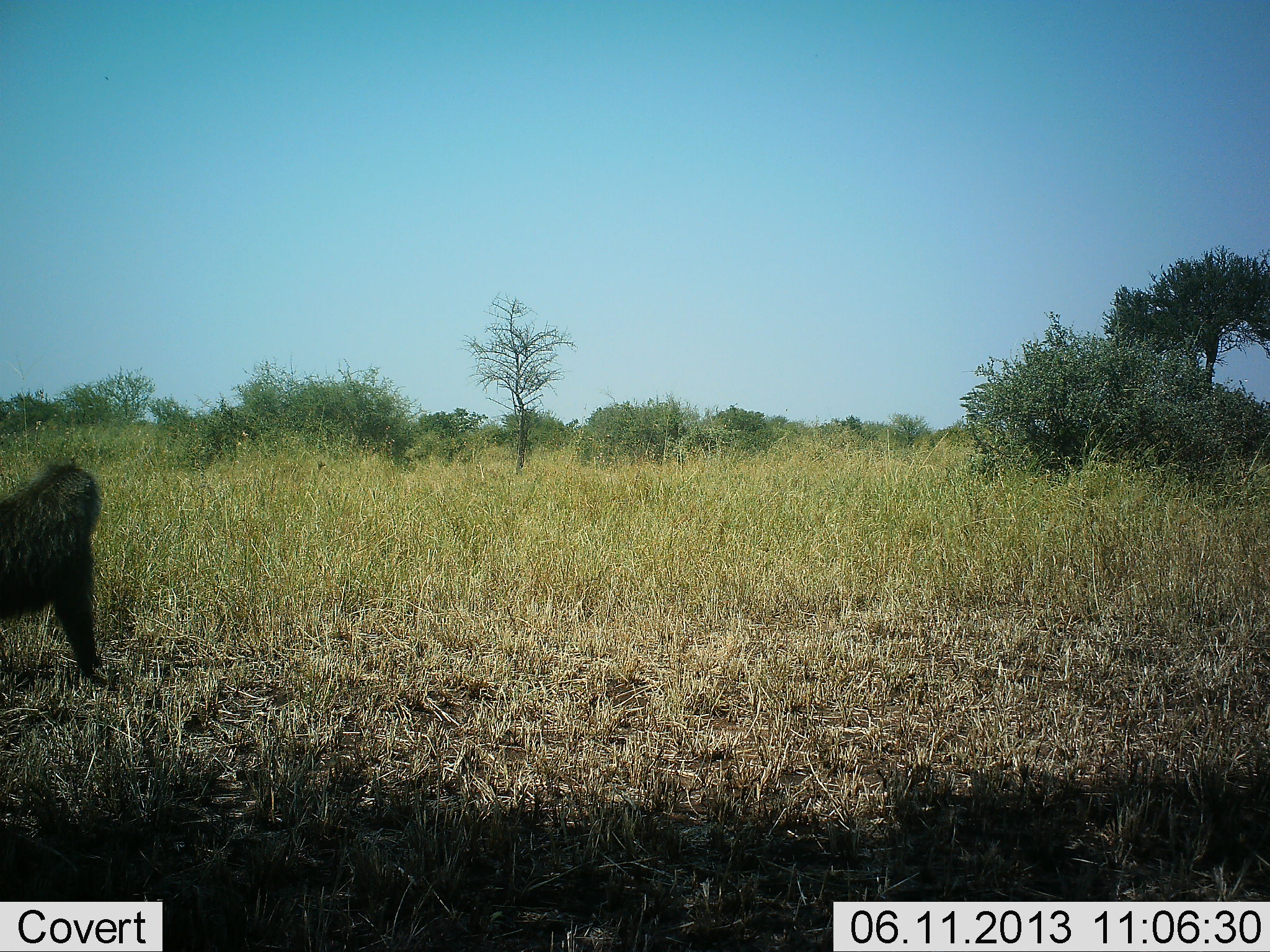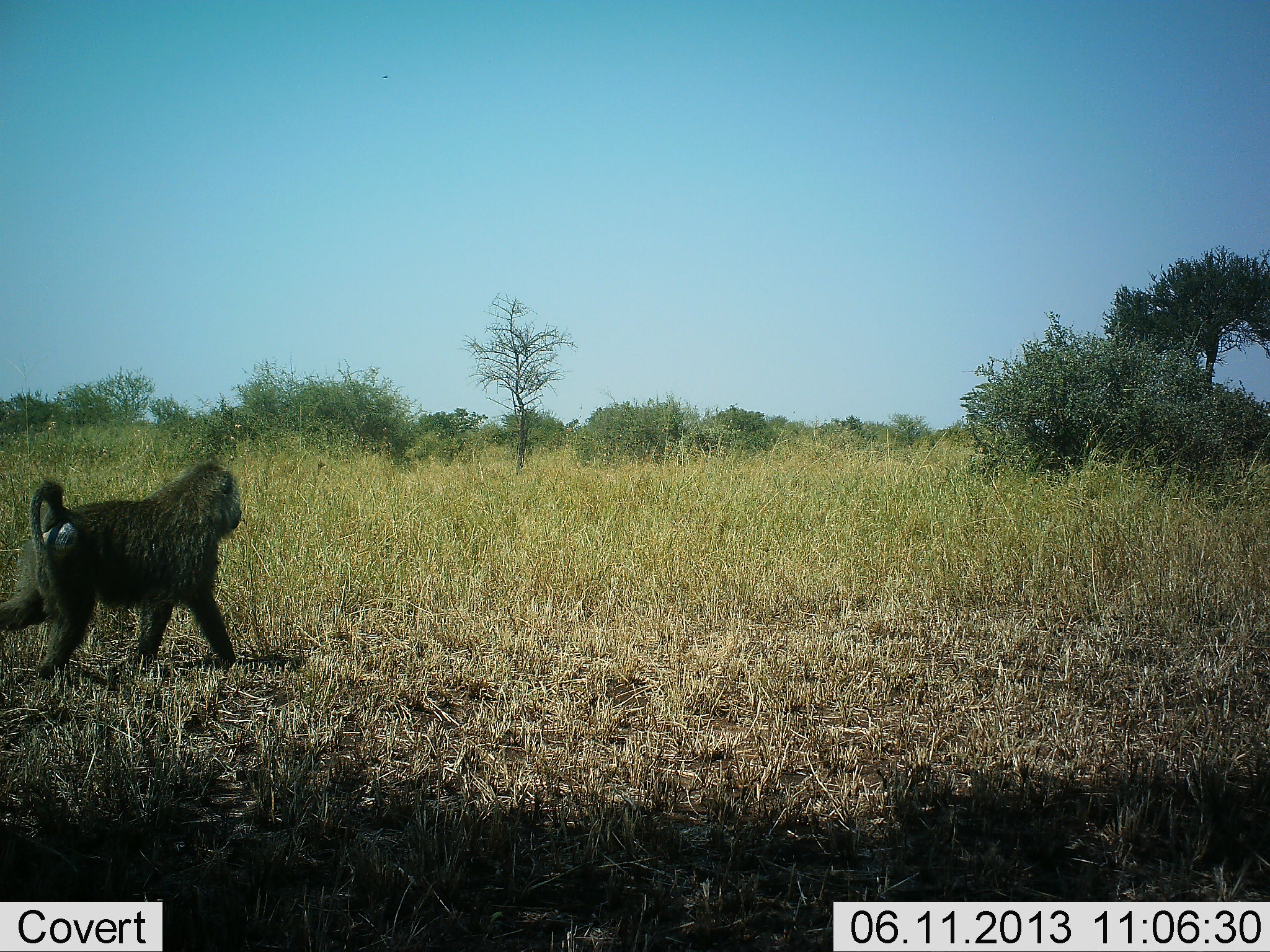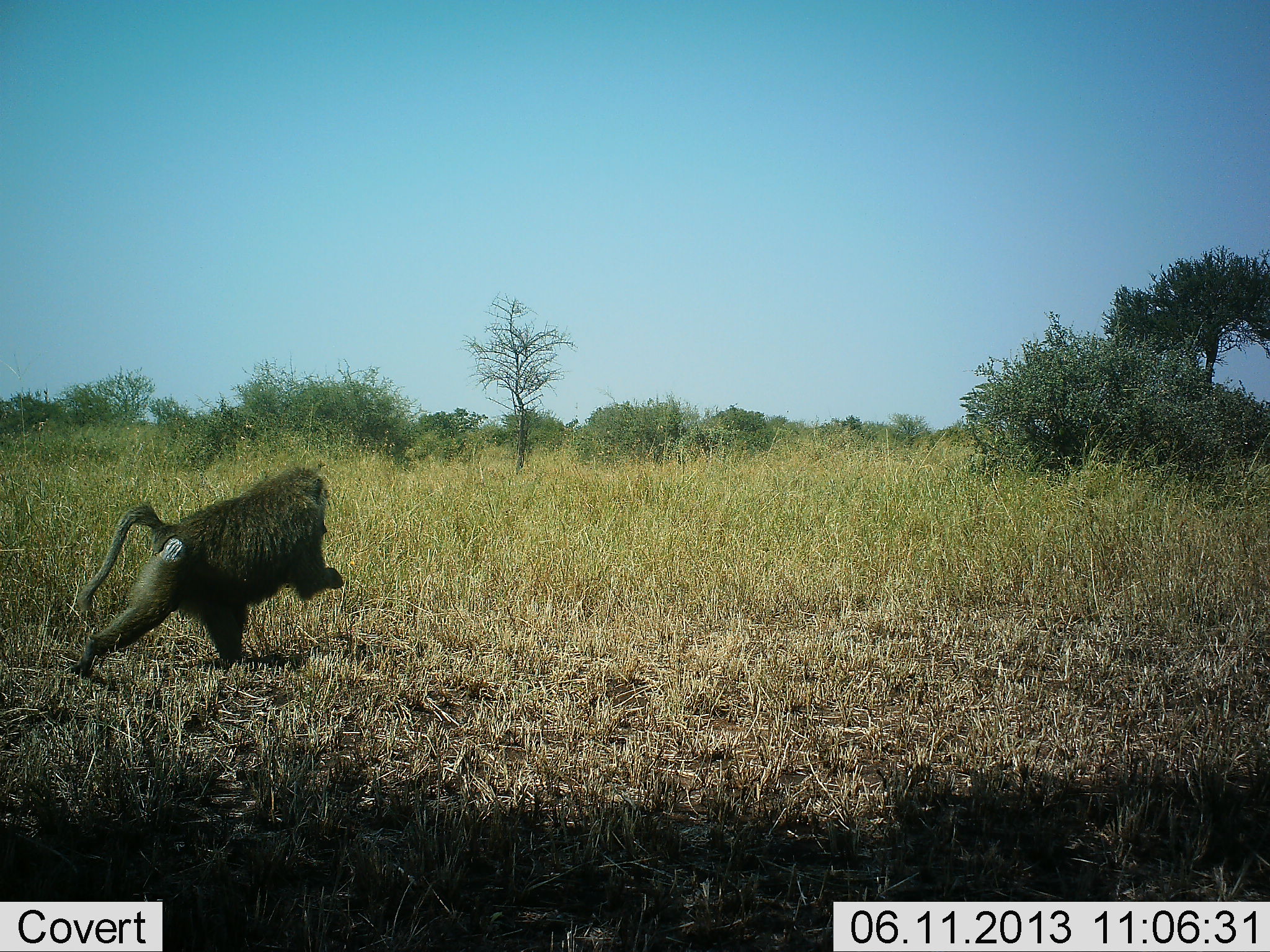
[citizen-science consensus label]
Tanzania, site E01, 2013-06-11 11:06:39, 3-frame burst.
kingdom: Animalia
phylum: Chordata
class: Mammalia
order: Primates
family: Cercopithecidae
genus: Papio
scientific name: Papio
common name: baboon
Baboon (Papio), count 1. Behavior (volunteer vote fractions): standing 0%, resting 0%, moving 100%, interacting 0%. Young present (vote fraction): 0%. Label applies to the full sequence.